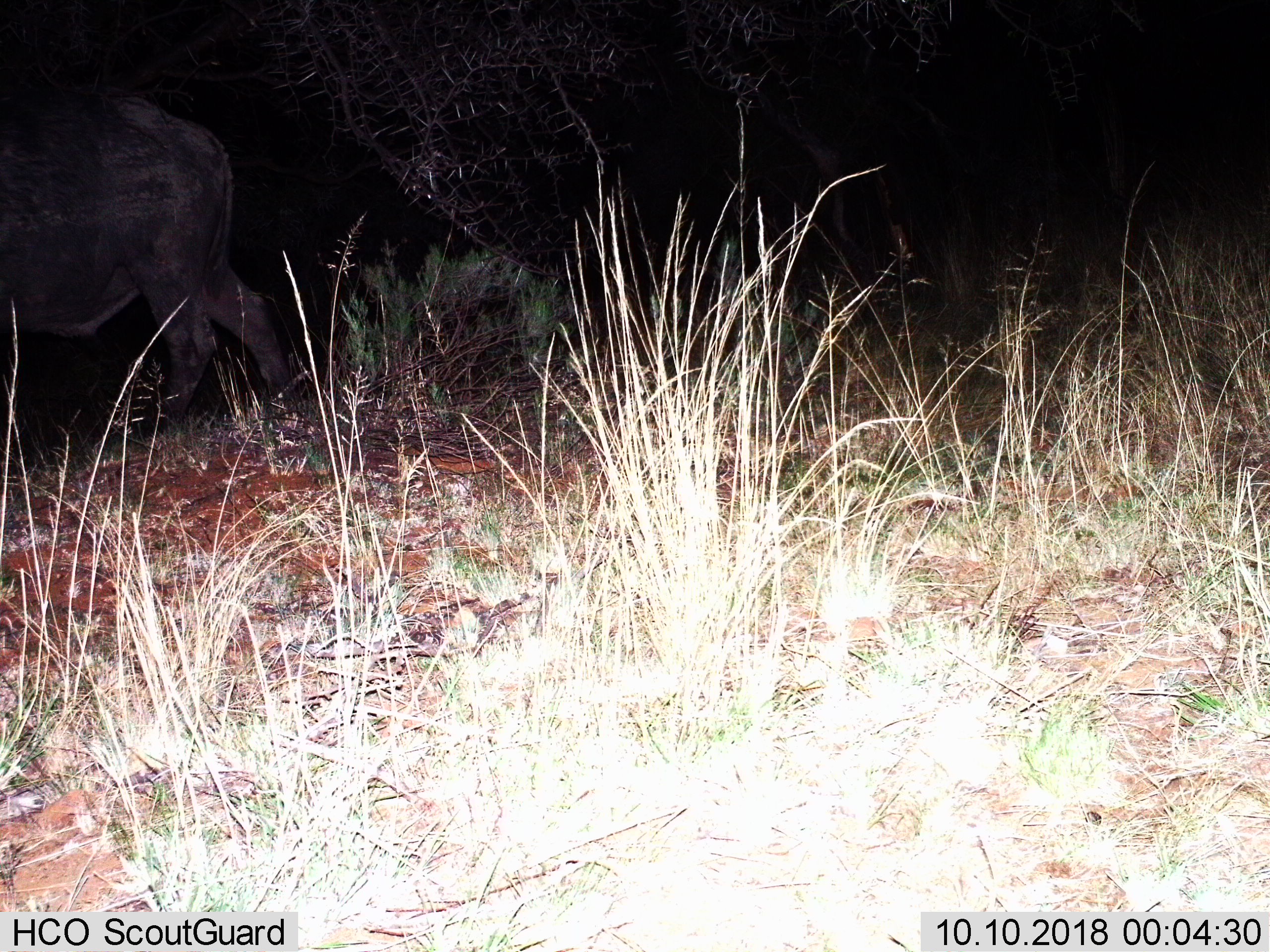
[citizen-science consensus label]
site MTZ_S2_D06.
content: unidentified animal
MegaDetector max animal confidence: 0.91